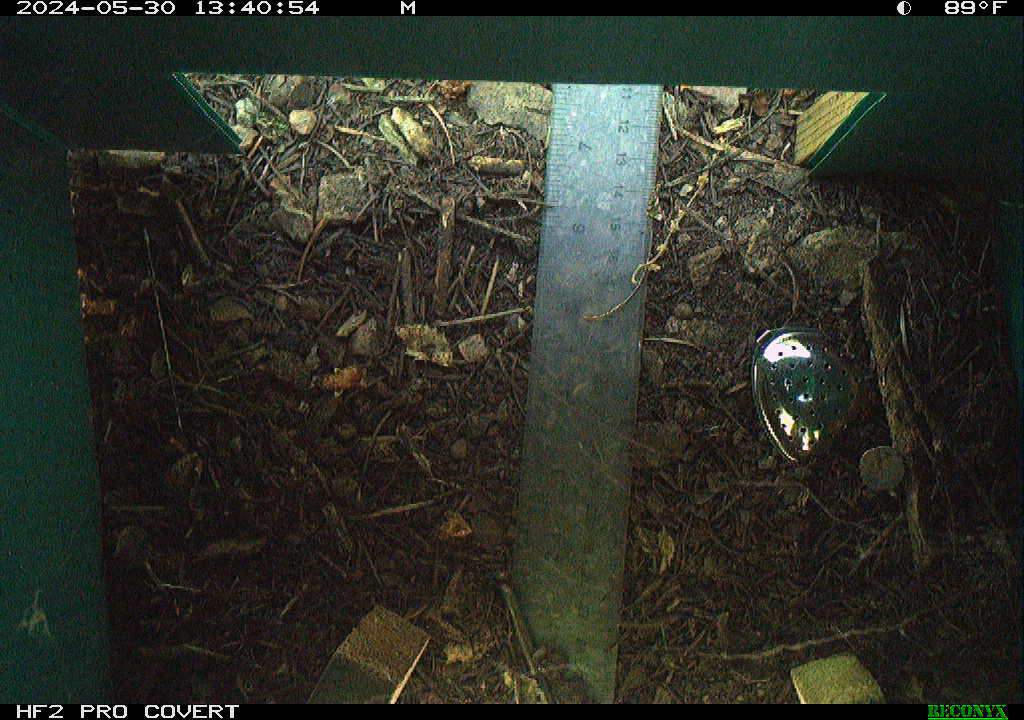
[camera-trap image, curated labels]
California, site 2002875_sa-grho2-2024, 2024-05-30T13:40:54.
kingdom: Animalia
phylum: Arthropoda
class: Insecta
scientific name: Insecta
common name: insect